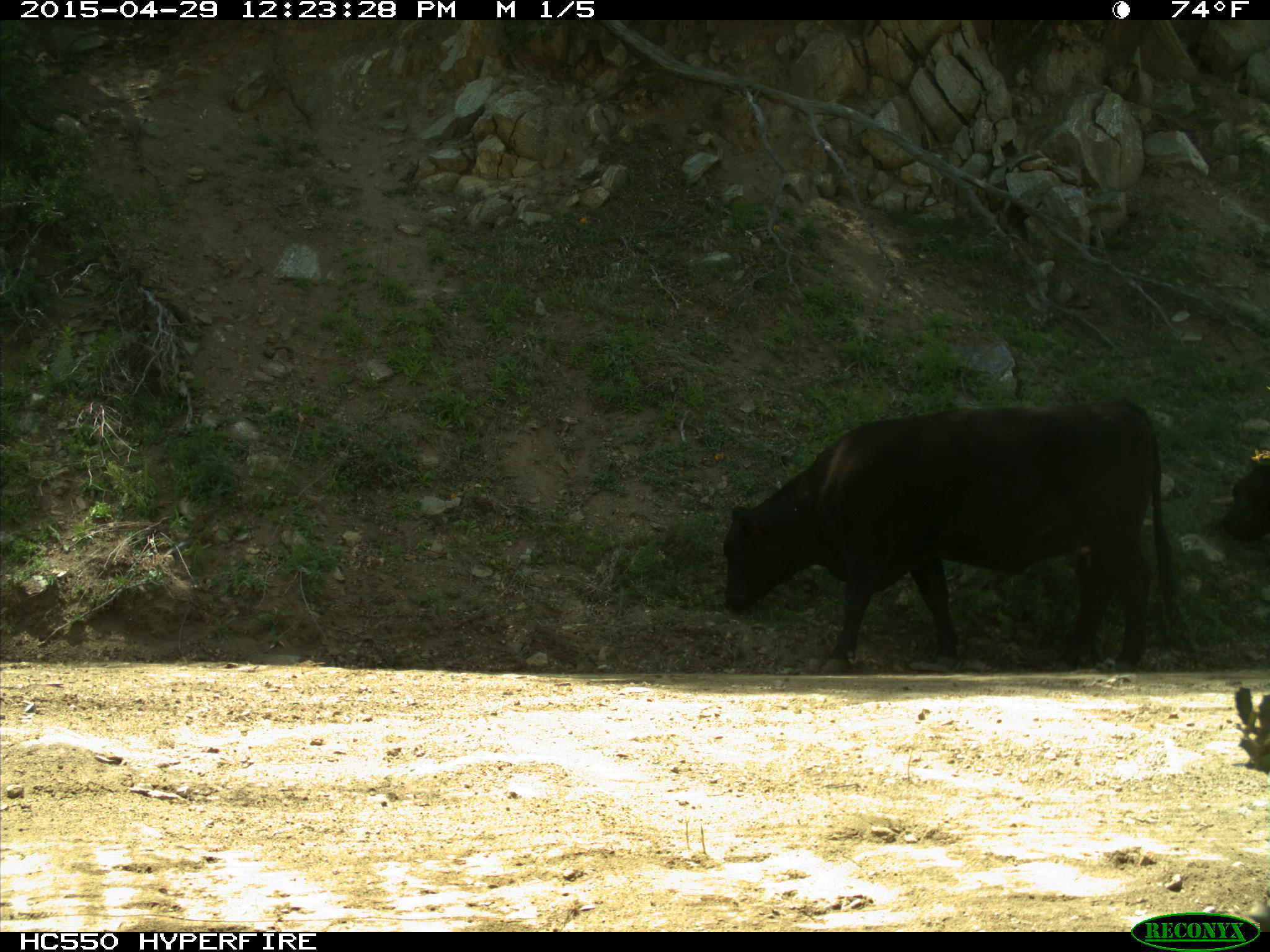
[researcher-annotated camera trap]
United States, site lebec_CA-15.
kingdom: Animalia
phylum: Chordata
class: Mammalia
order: Artiodactyla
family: Bovidae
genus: Bos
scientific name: Bos taurus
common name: domestic cow